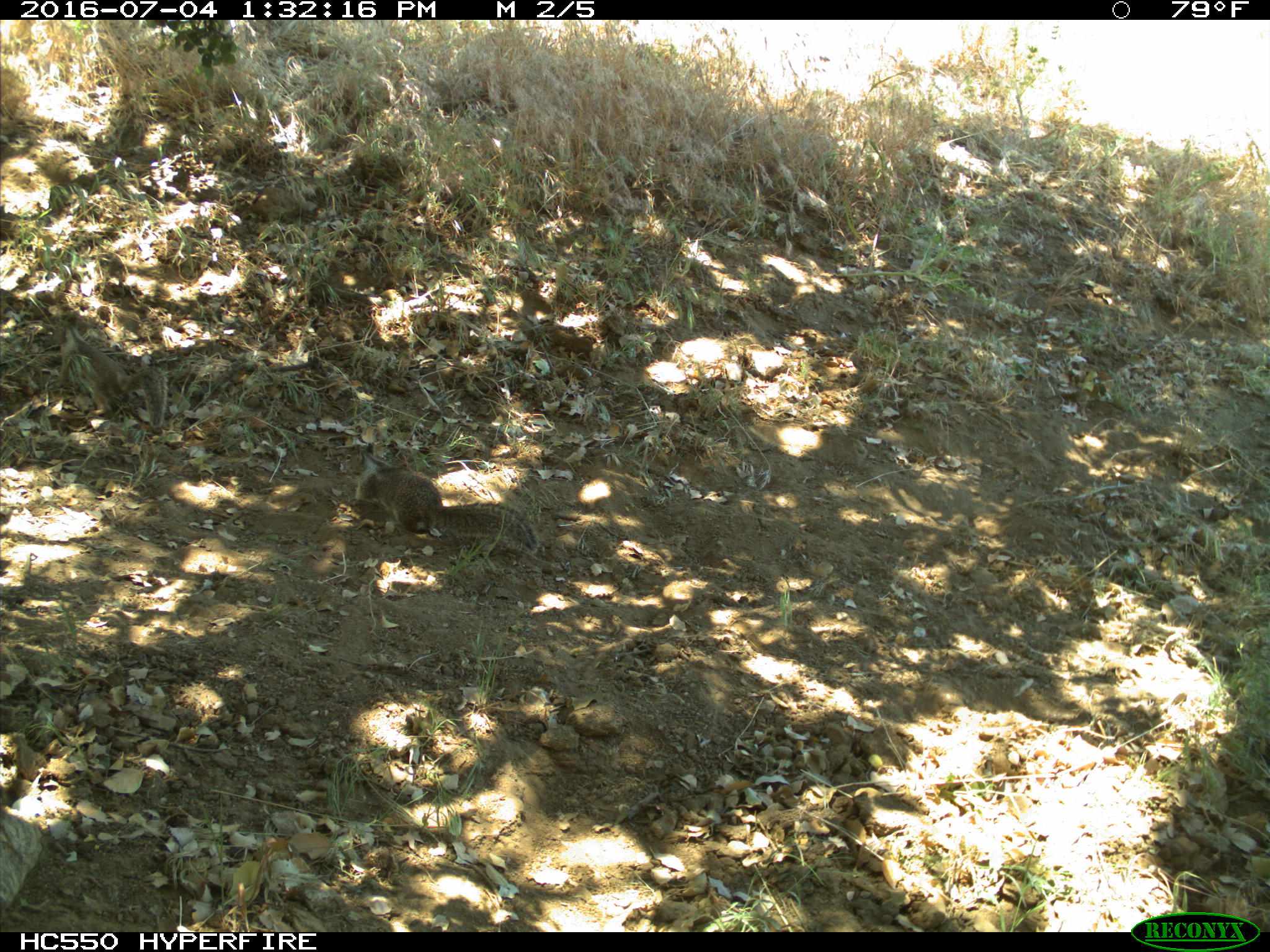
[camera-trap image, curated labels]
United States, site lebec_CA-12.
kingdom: Animalia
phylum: Chordata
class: Mammalia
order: Rodentia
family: Sciuridae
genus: Otospermophilus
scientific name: Otospermophilus beecheyi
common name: california ground squirrel